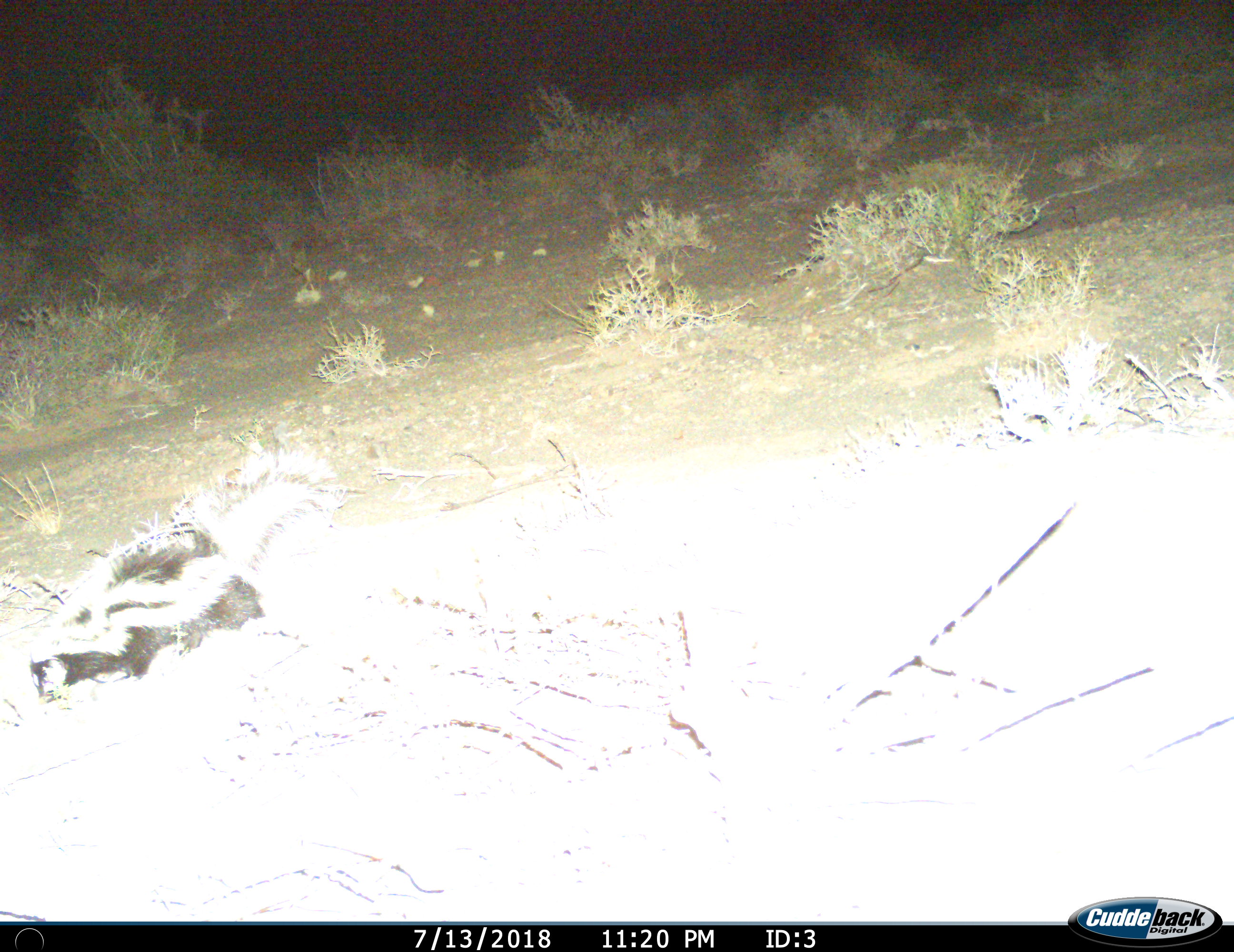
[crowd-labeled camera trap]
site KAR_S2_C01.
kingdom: Animalia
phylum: Chordata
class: Mammalia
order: Carnivora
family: Mustelidae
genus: Ictonyx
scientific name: Ictonyx striatus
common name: zorilla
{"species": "zorilla (Ictonyx striatus)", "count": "1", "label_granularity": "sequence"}